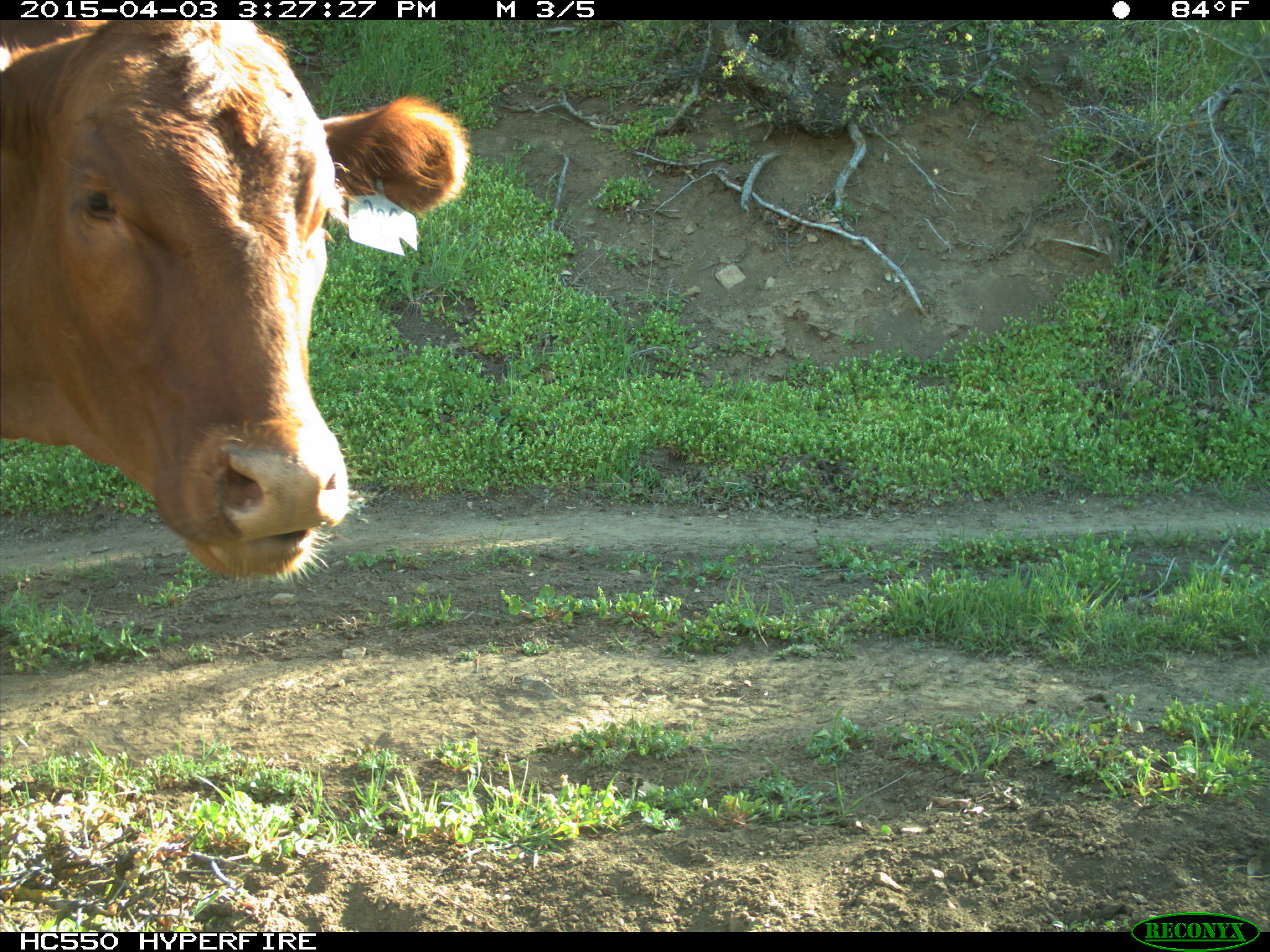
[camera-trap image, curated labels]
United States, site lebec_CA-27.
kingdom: Animalia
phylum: Chordata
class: Mammalia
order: Artiodactyla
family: Bovidae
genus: Bos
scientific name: Bos taurus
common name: domestic cow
Bos taurus (domestic cow).